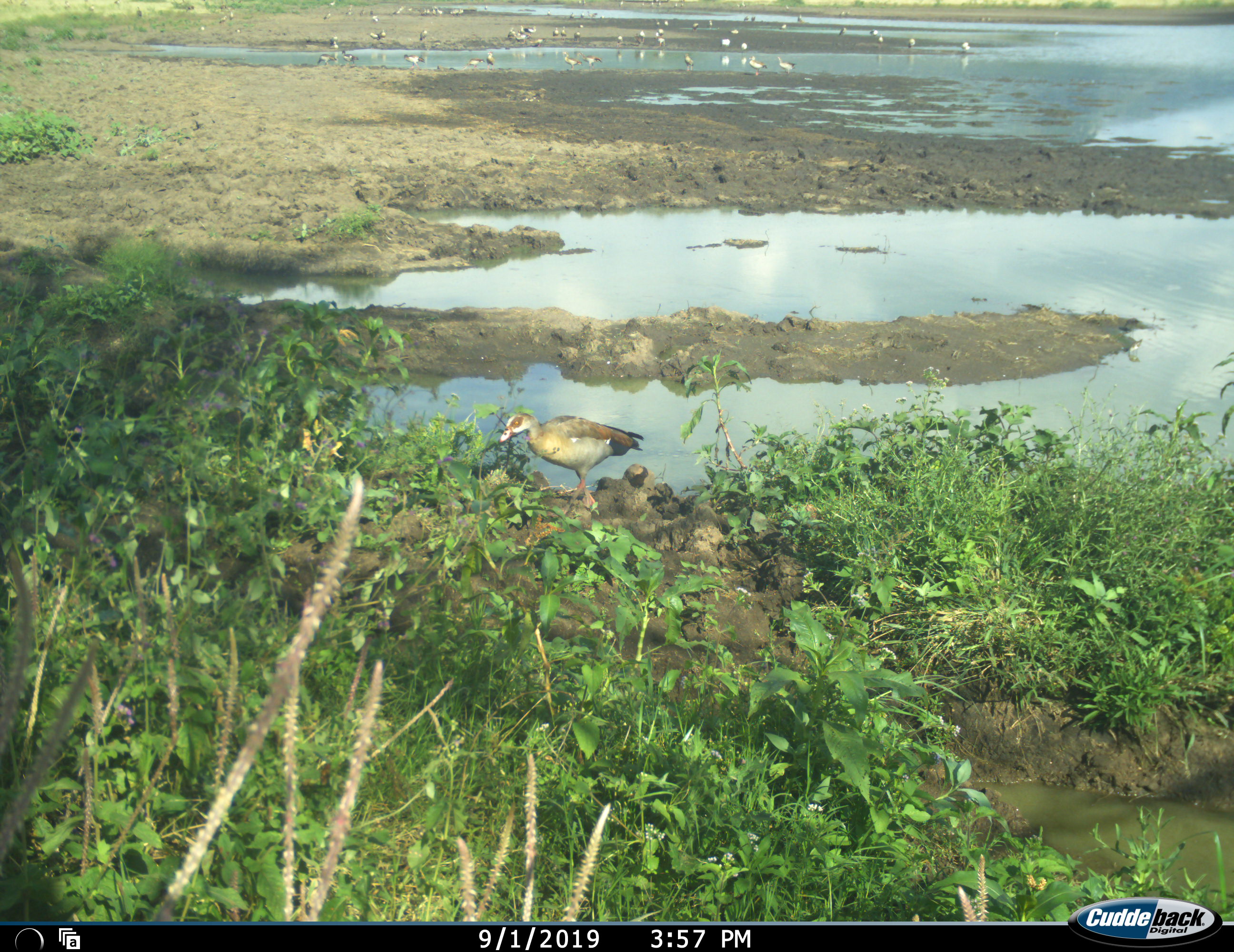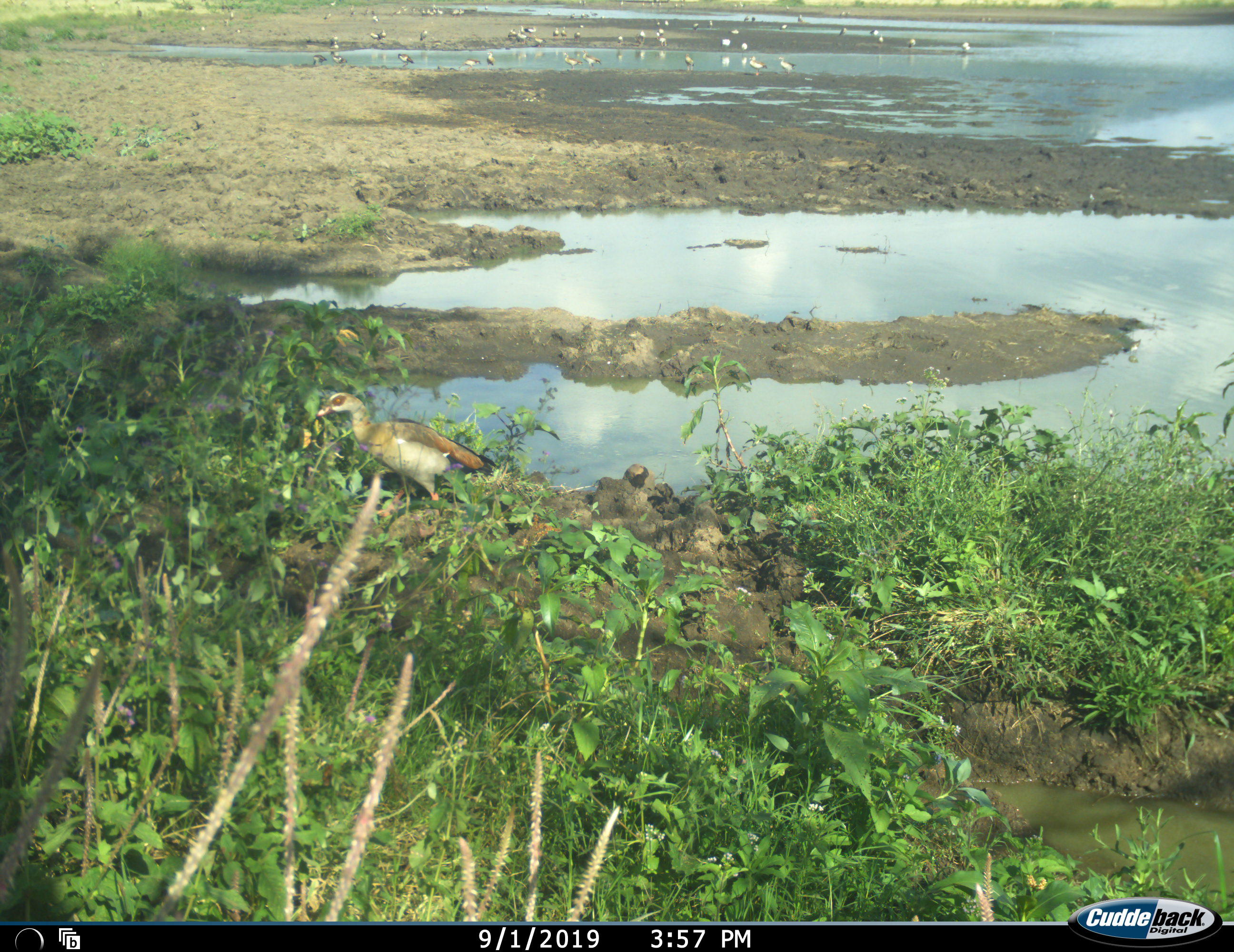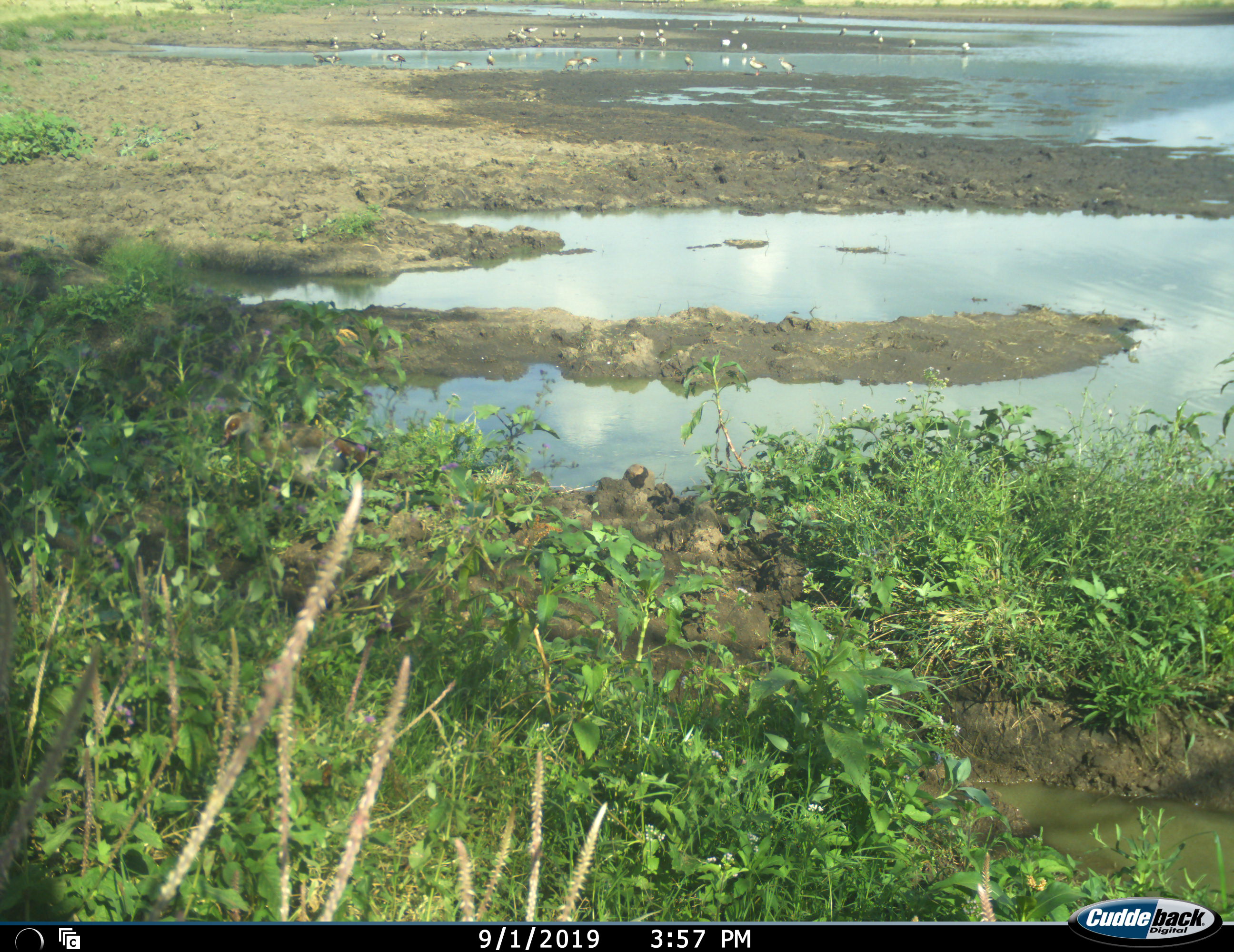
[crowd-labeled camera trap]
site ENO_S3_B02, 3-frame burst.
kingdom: Animalia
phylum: Chordata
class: Aves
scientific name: Aves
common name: bird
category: birdother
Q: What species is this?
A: Birdother (bird) (Aves).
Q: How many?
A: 11-50.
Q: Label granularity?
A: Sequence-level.